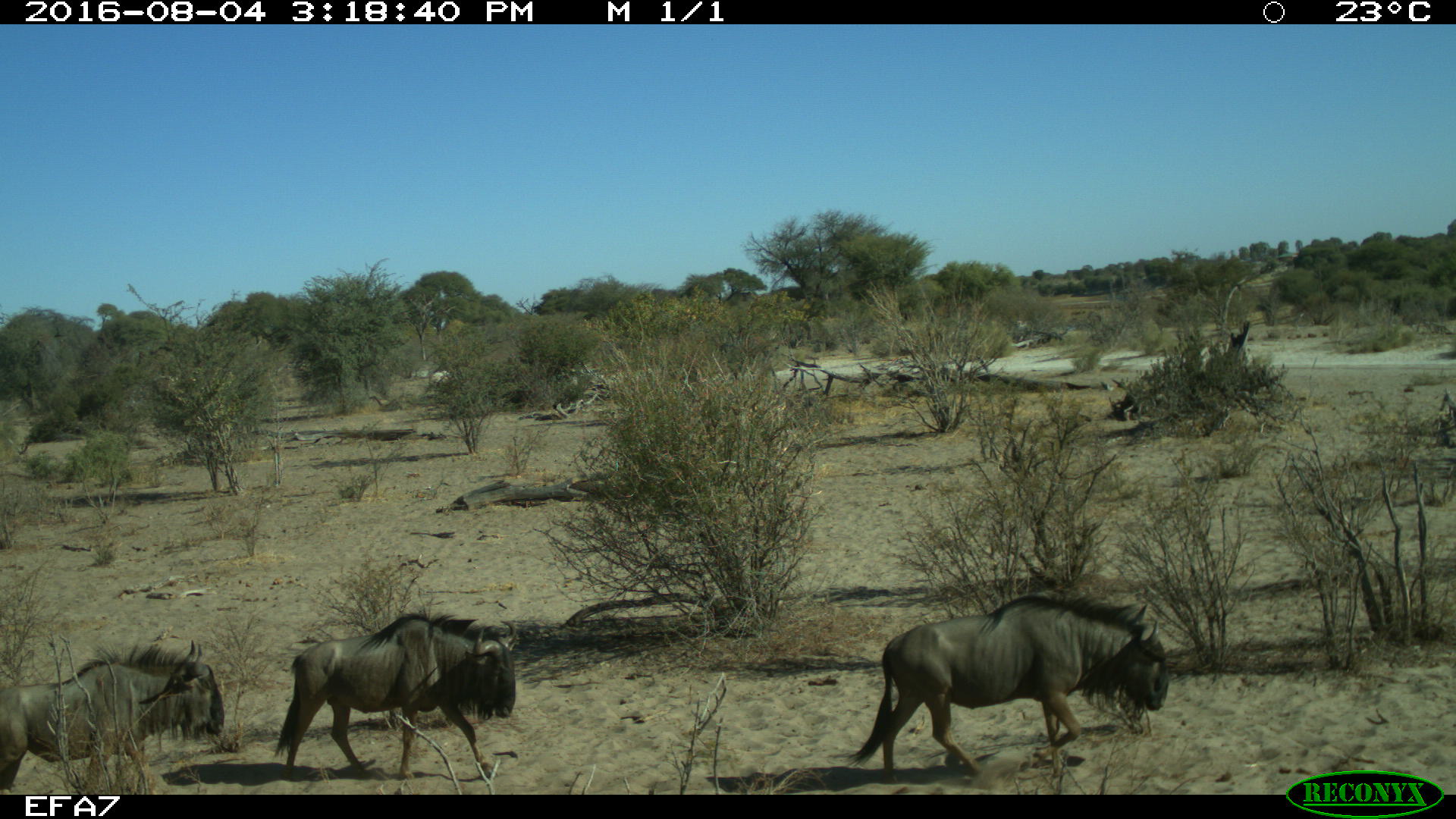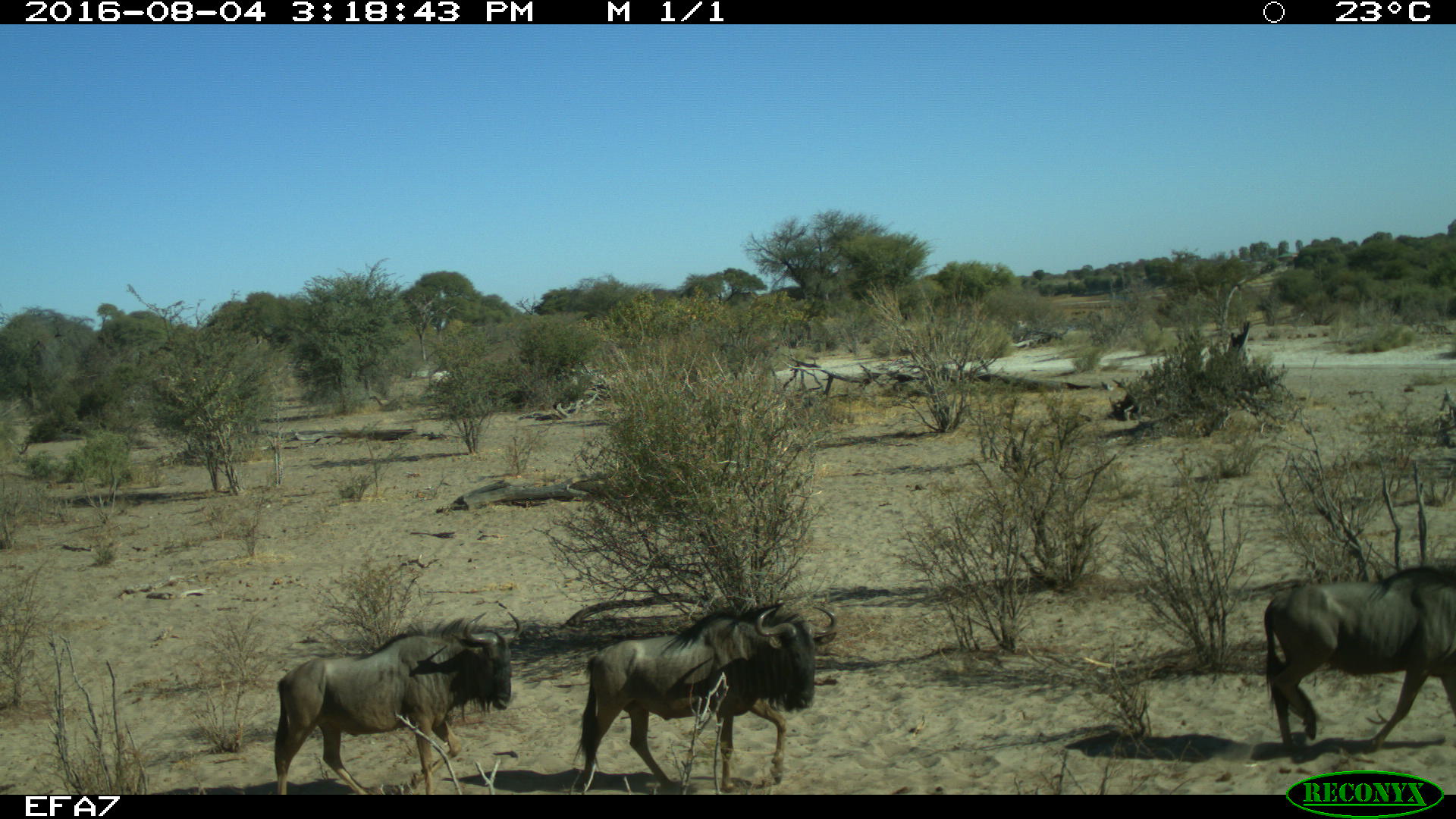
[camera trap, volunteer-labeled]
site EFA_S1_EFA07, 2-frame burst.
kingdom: Animalia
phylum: Chordata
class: Mammalia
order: Artiodactyla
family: Bovidae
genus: Connochaetes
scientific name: Connochaetes taurinus taurinus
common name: blue wildebeest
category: wildebeestblue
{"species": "wildebeestblue (blue wildebeest) (Connochaetes taurinus taurinus)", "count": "5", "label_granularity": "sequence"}